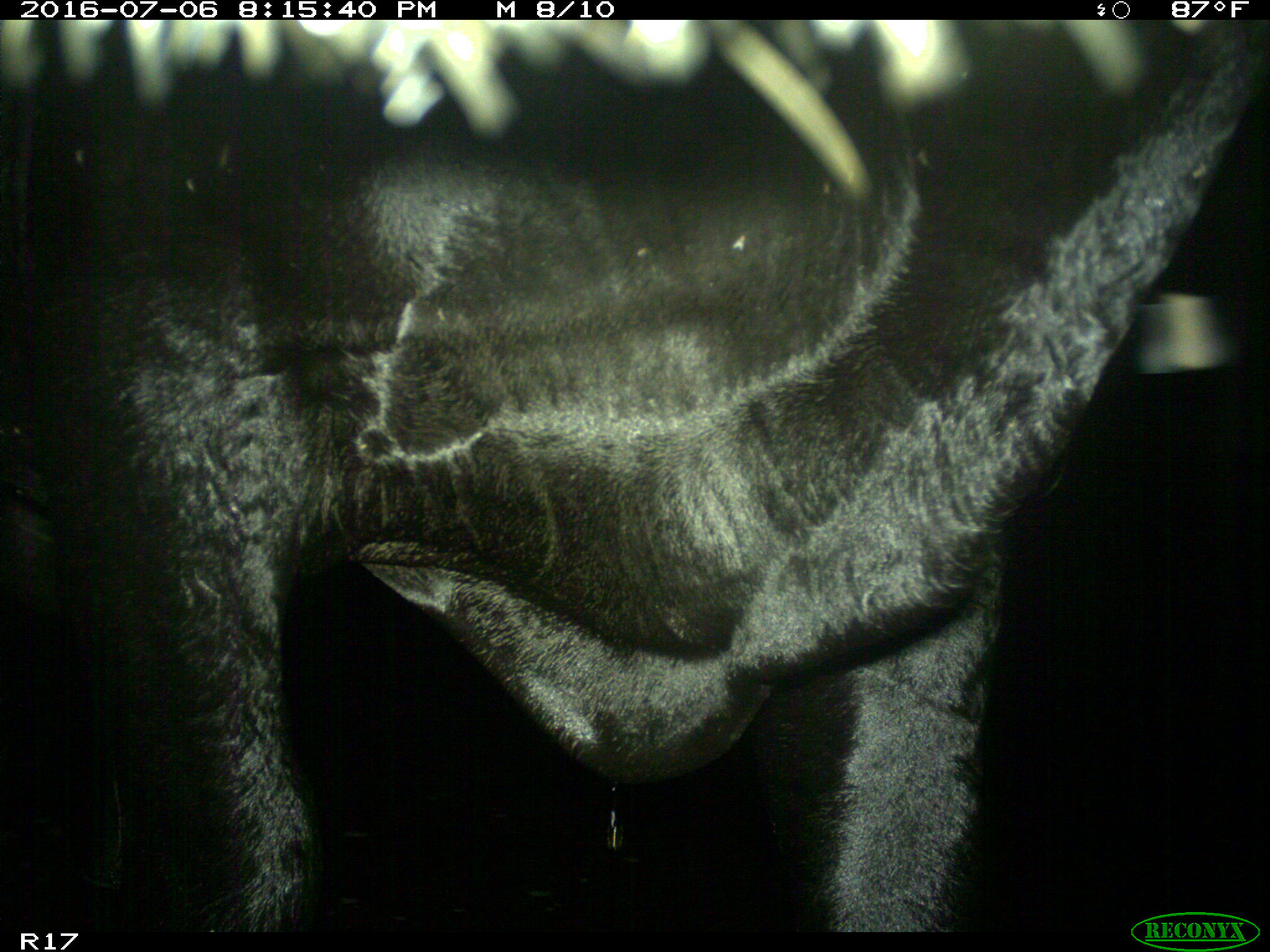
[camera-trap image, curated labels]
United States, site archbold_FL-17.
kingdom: Animalia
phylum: Chordata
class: Mammalia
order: Artiodactyla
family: Bovidae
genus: Bos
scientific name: Bos taurus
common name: domestic cow